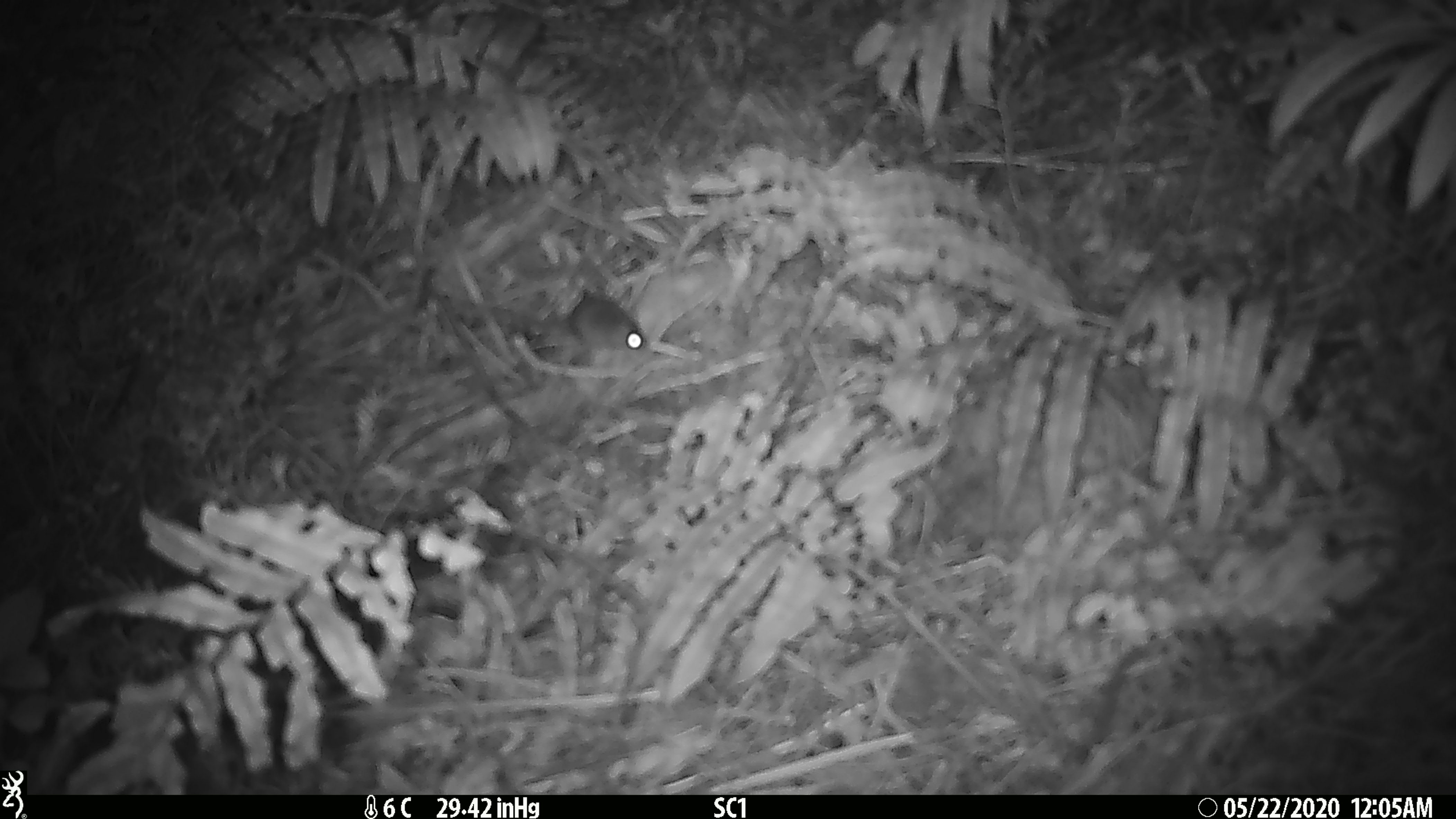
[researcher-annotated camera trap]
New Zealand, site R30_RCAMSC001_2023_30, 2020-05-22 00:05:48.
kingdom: Animalia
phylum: Chordata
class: Mammalia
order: Rodentia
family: Muridae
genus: Mus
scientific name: Mus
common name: mouse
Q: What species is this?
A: Mouse (Mus).